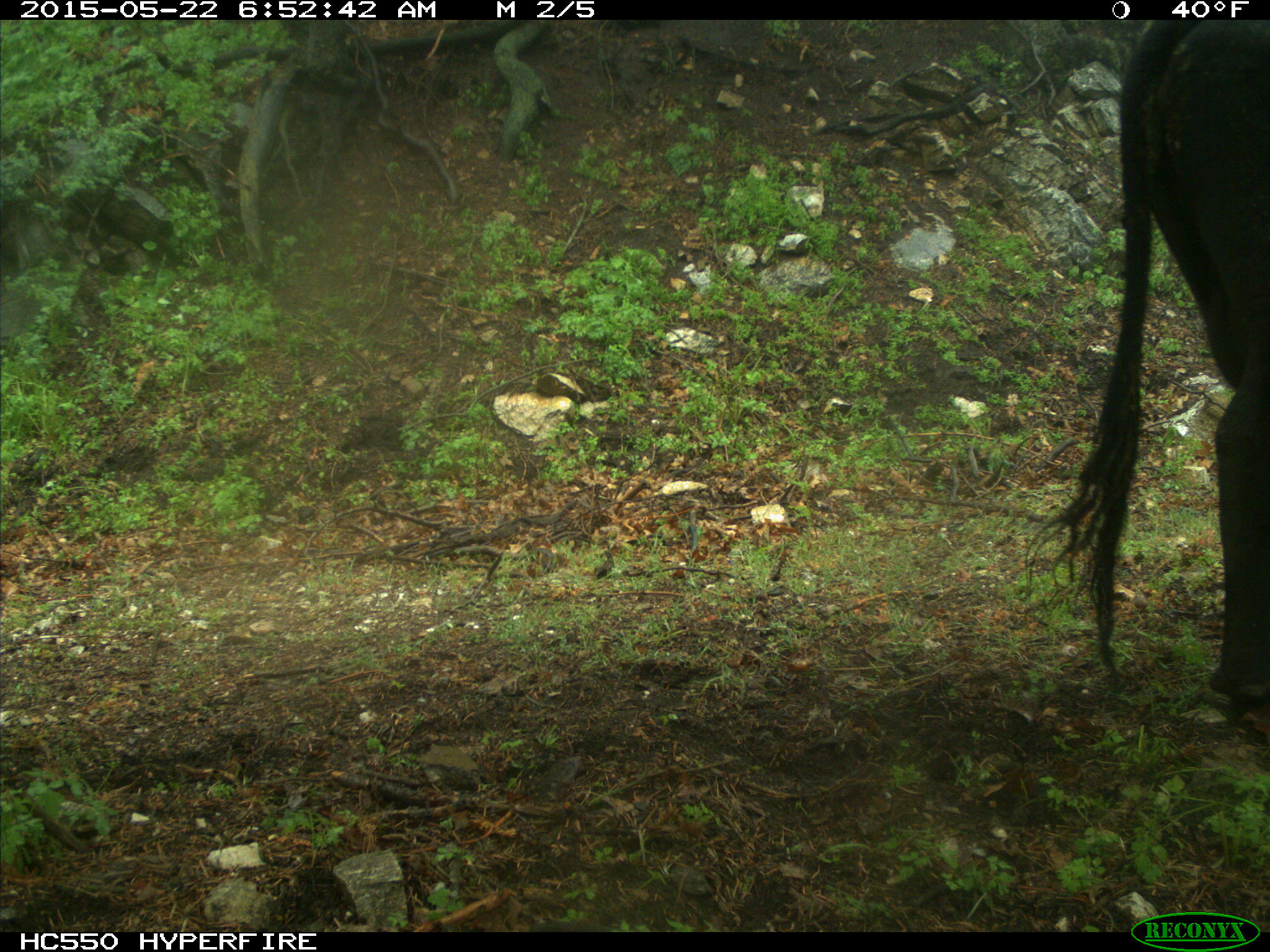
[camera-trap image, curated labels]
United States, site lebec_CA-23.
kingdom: Animalia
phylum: Chordata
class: Mammalia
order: Artiodactyla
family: Bovidae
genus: Bos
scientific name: Bos taurus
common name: domestic cow